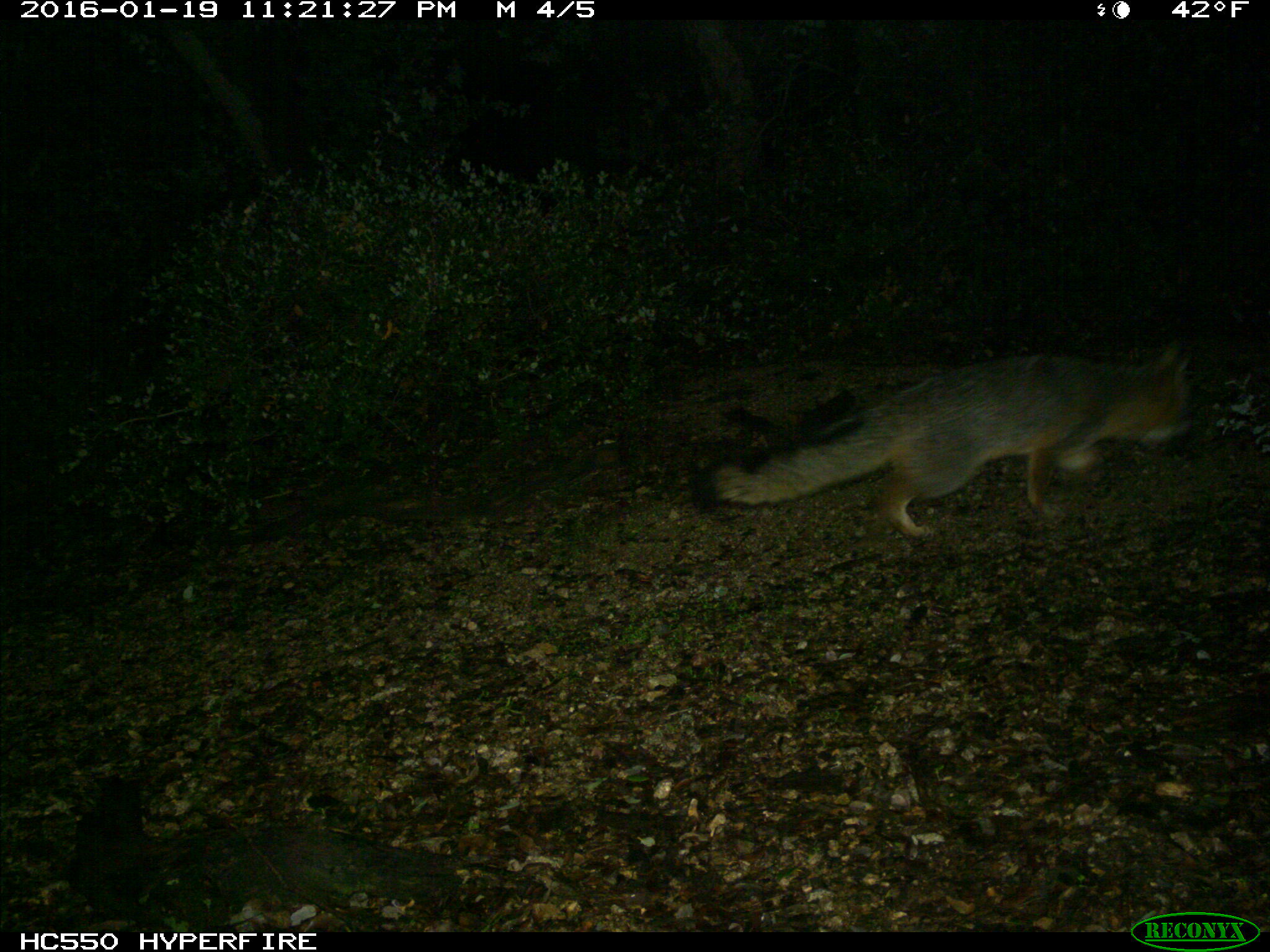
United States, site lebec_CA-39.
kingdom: Animalia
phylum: Chordata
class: Mammalia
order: Carnivora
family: Canidae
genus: Urocyon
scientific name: Urocyon cinereoargenteus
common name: gray fox